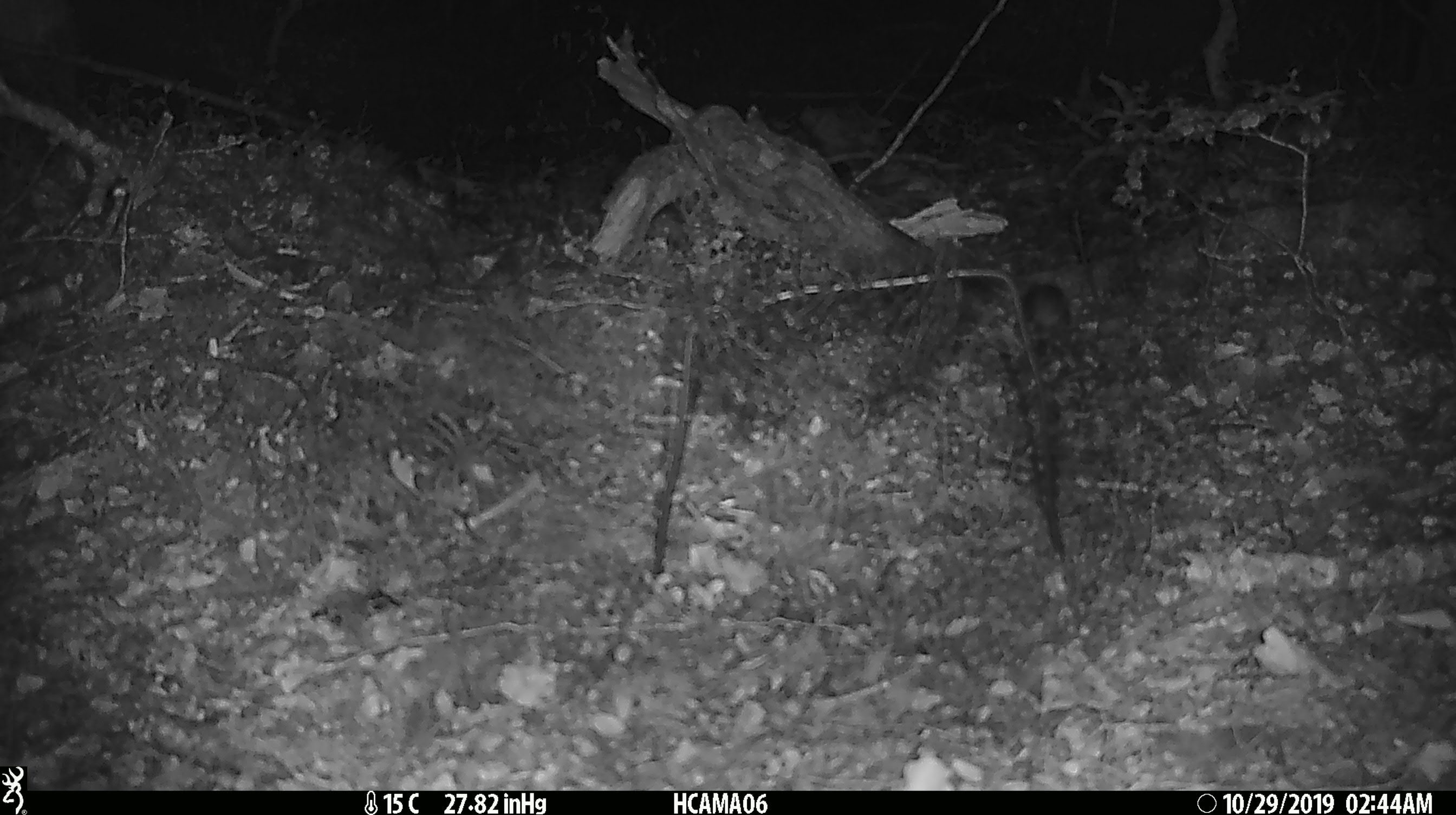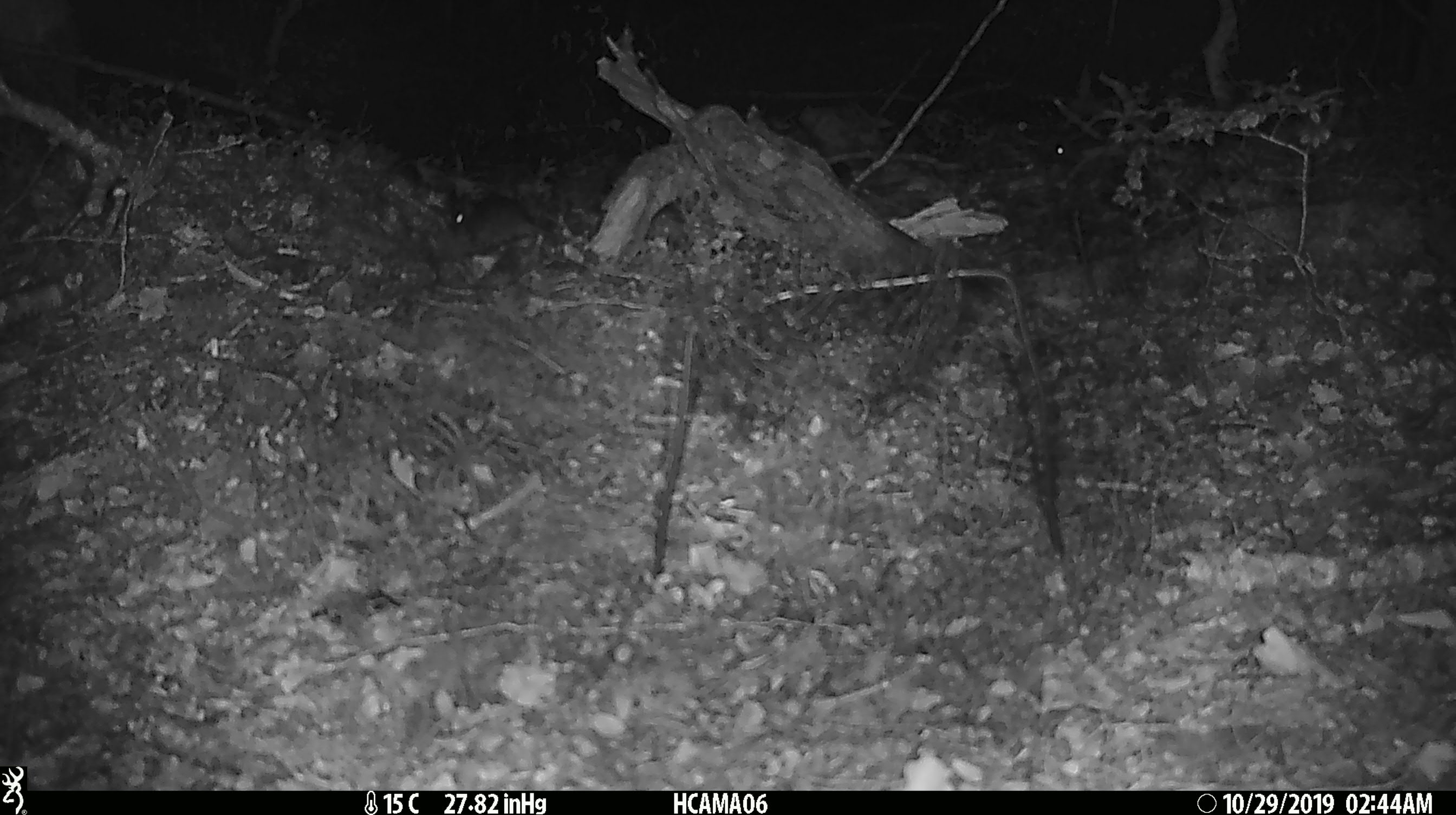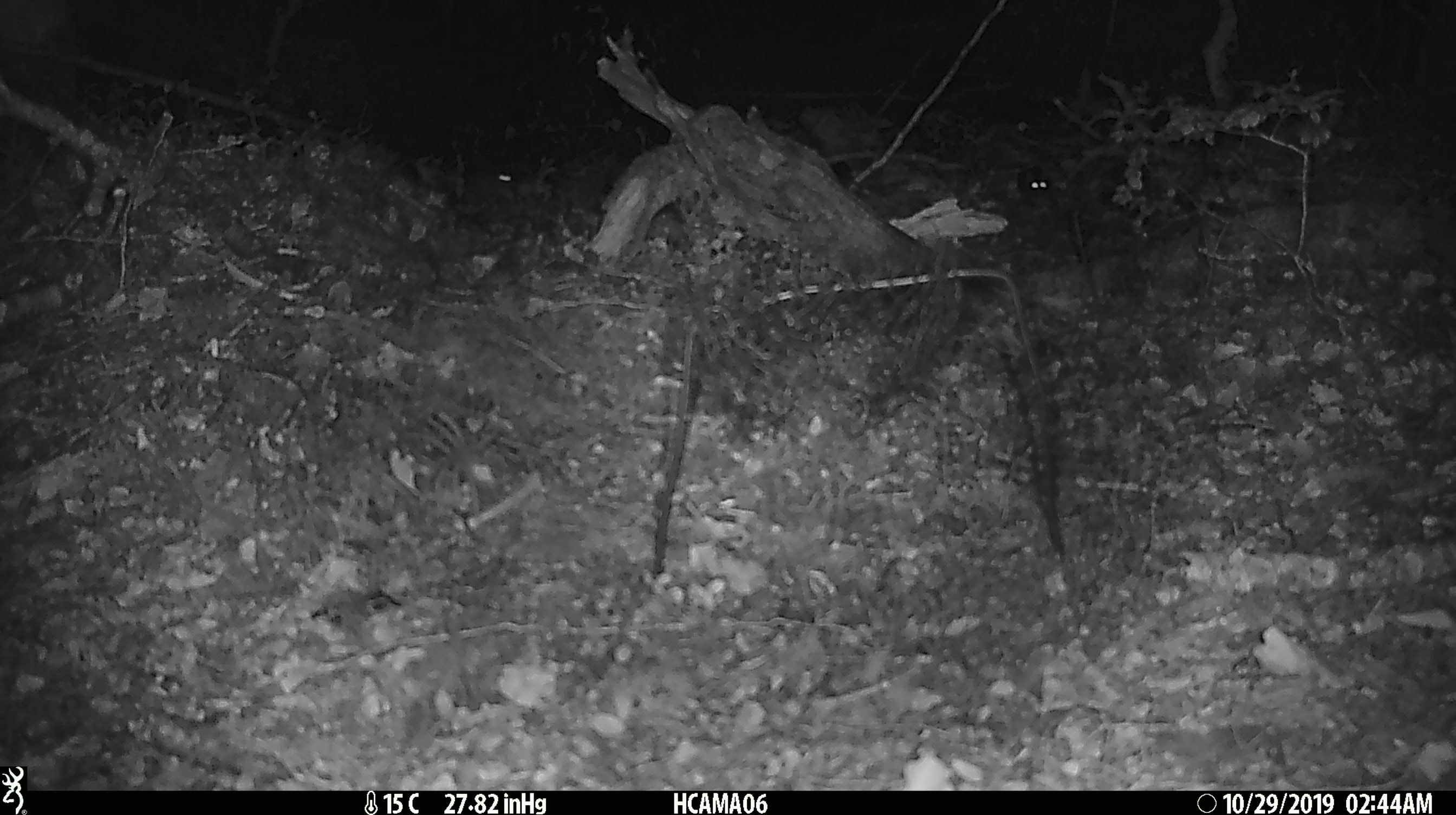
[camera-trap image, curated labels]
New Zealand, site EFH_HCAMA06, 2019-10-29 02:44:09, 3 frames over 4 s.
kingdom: Animalia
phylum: Chordata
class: Mammalia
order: Rodentia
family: Muridae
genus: Mus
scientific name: Mus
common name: mouse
Mouse (Mus).